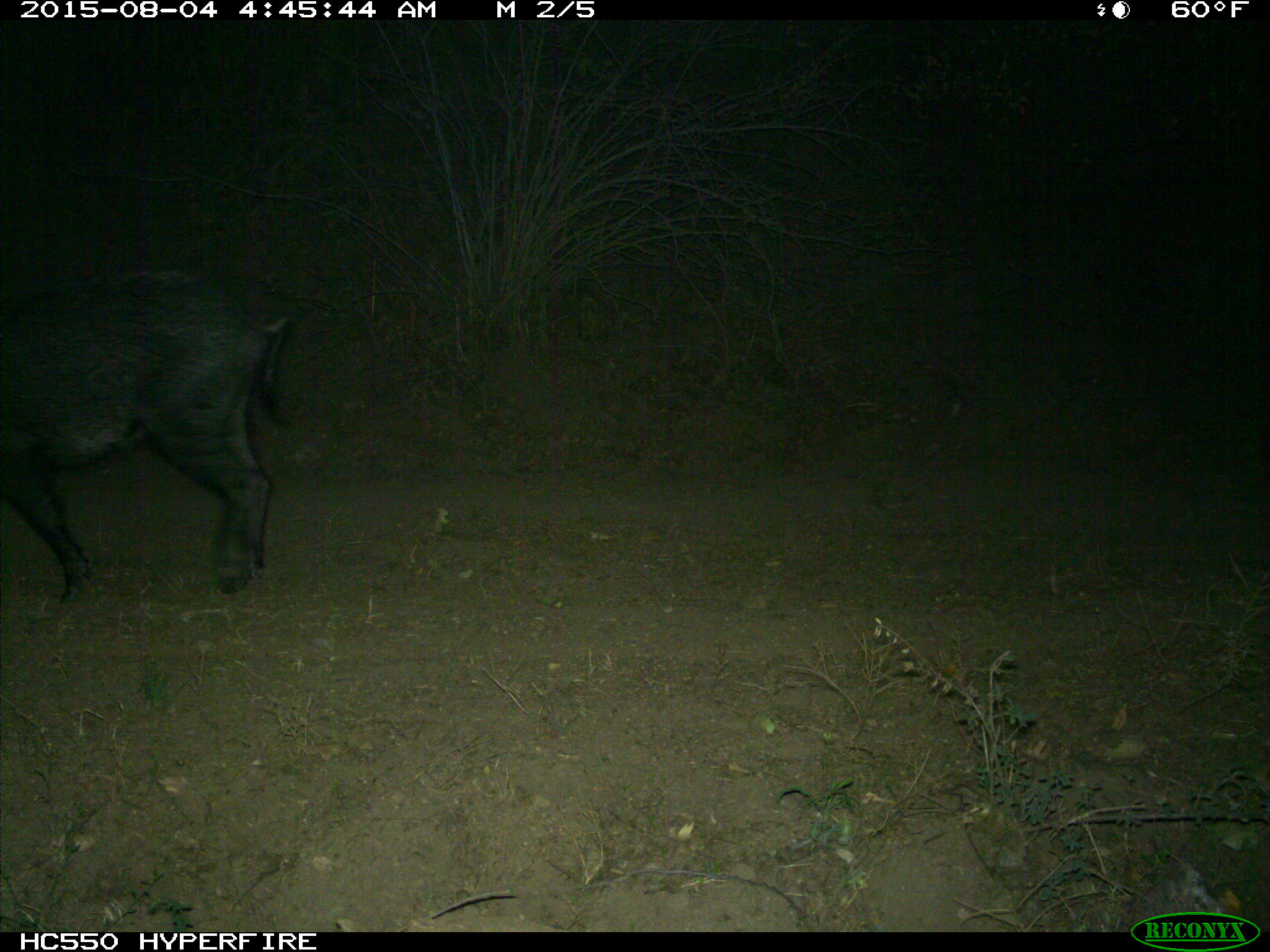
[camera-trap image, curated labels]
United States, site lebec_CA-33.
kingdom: Animalia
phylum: Chordata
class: Mammalia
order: Artiodactyla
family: Suidae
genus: Sus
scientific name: Sus scrofa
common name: wild boar